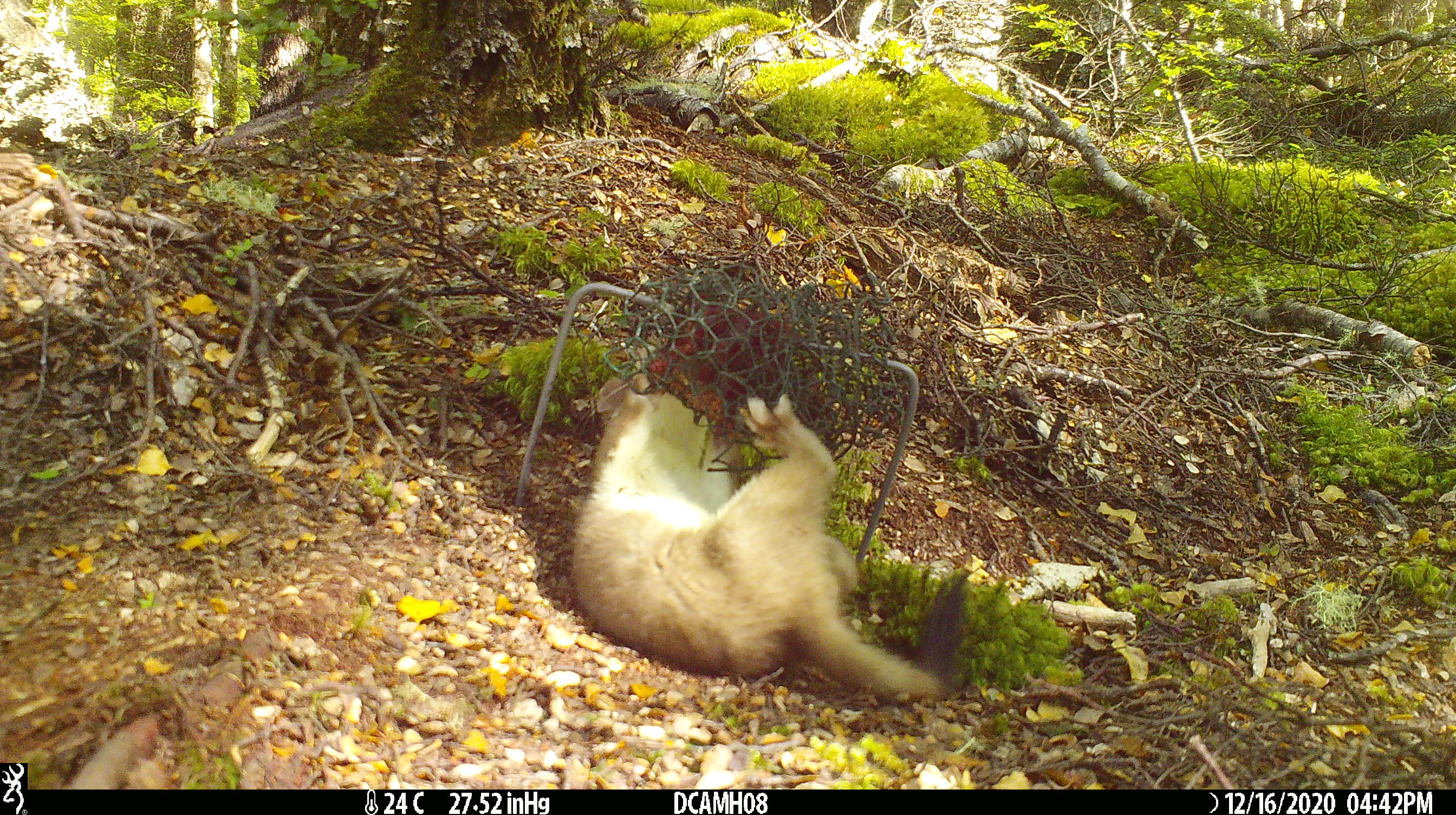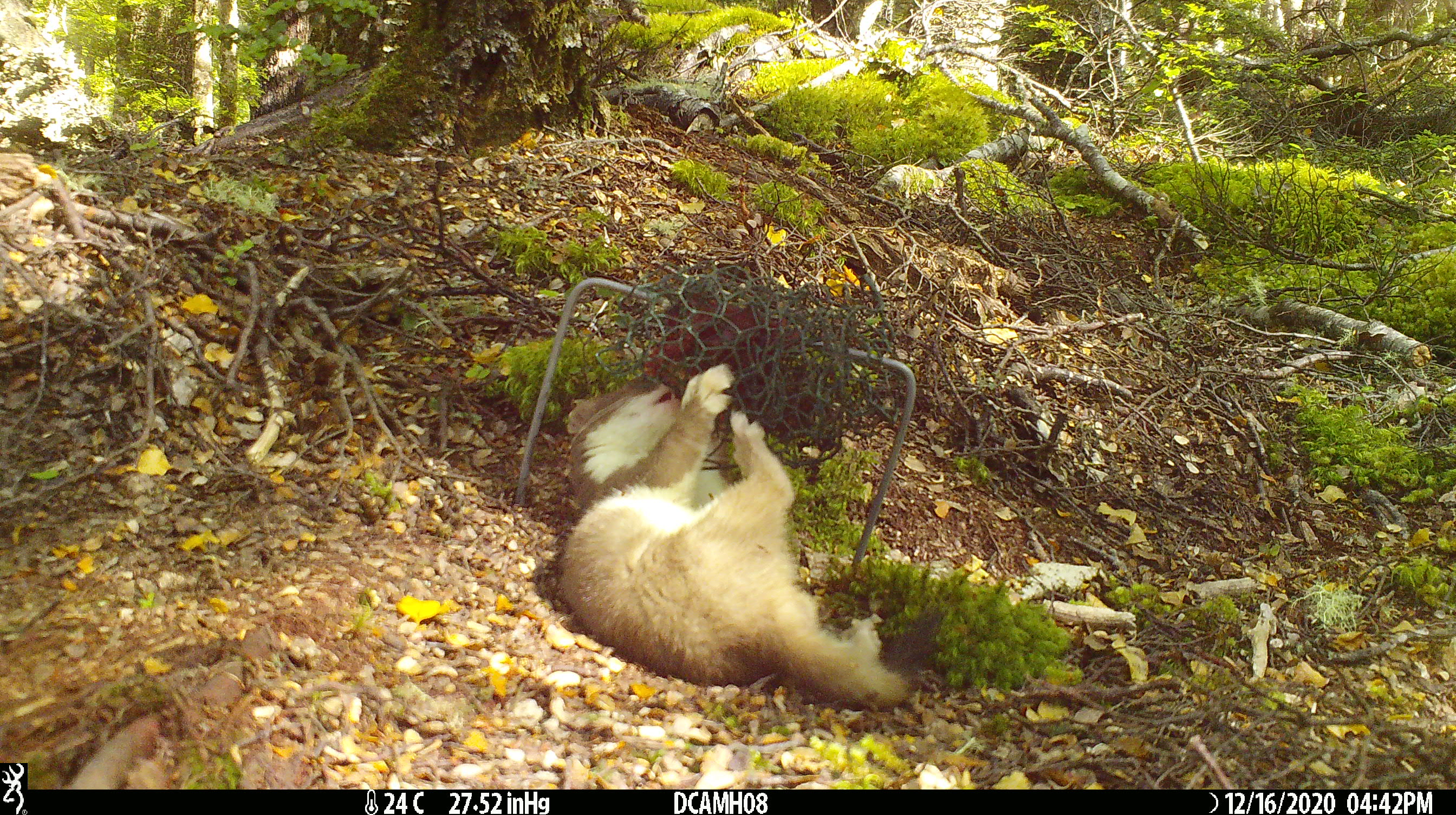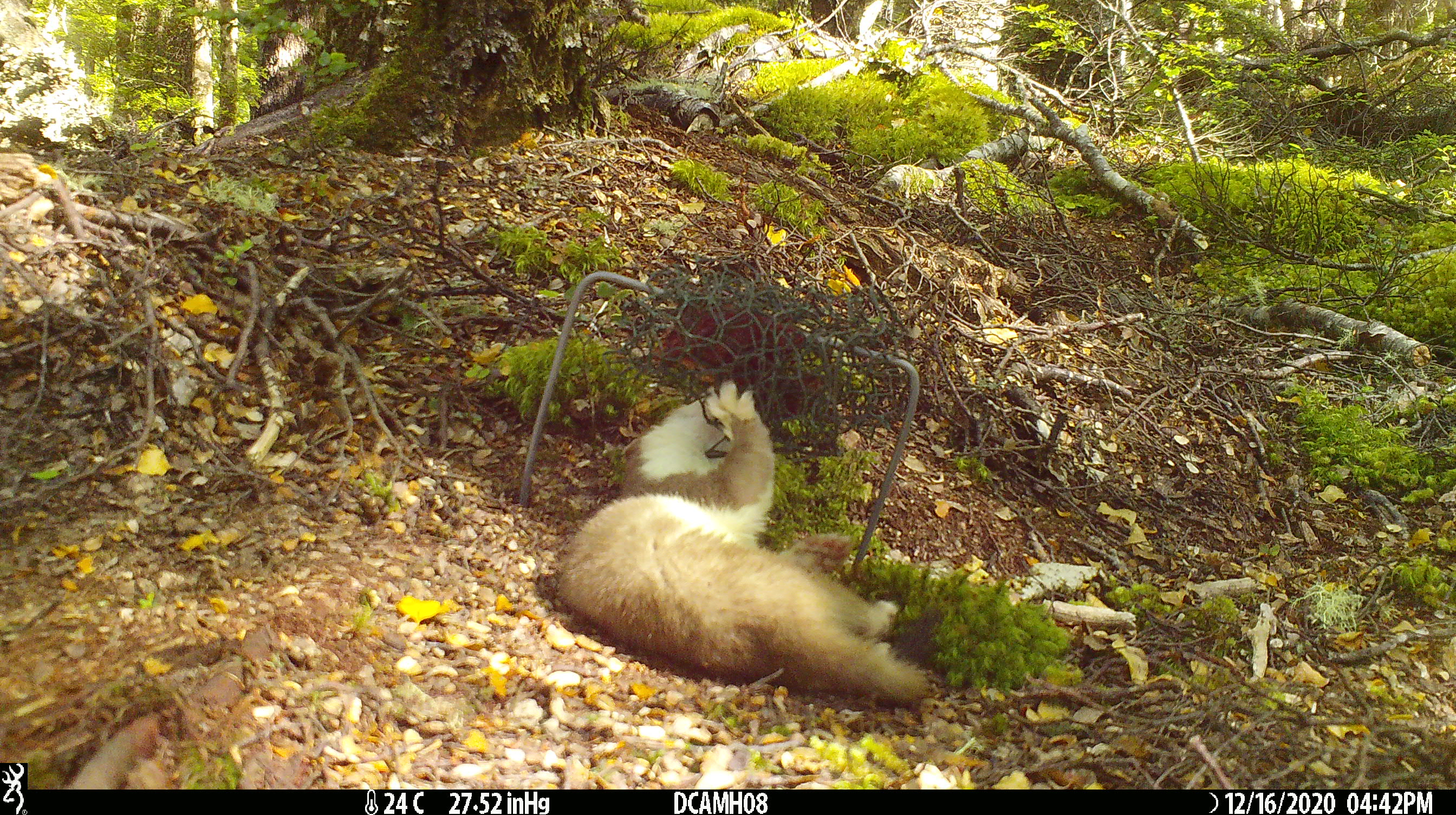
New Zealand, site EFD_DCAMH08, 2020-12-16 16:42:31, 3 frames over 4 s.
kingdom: Animalia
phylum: Chordata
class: Mammalia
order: Carnivora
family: Mustelidae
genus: Mustela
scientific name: Mustela erminea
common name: stoat